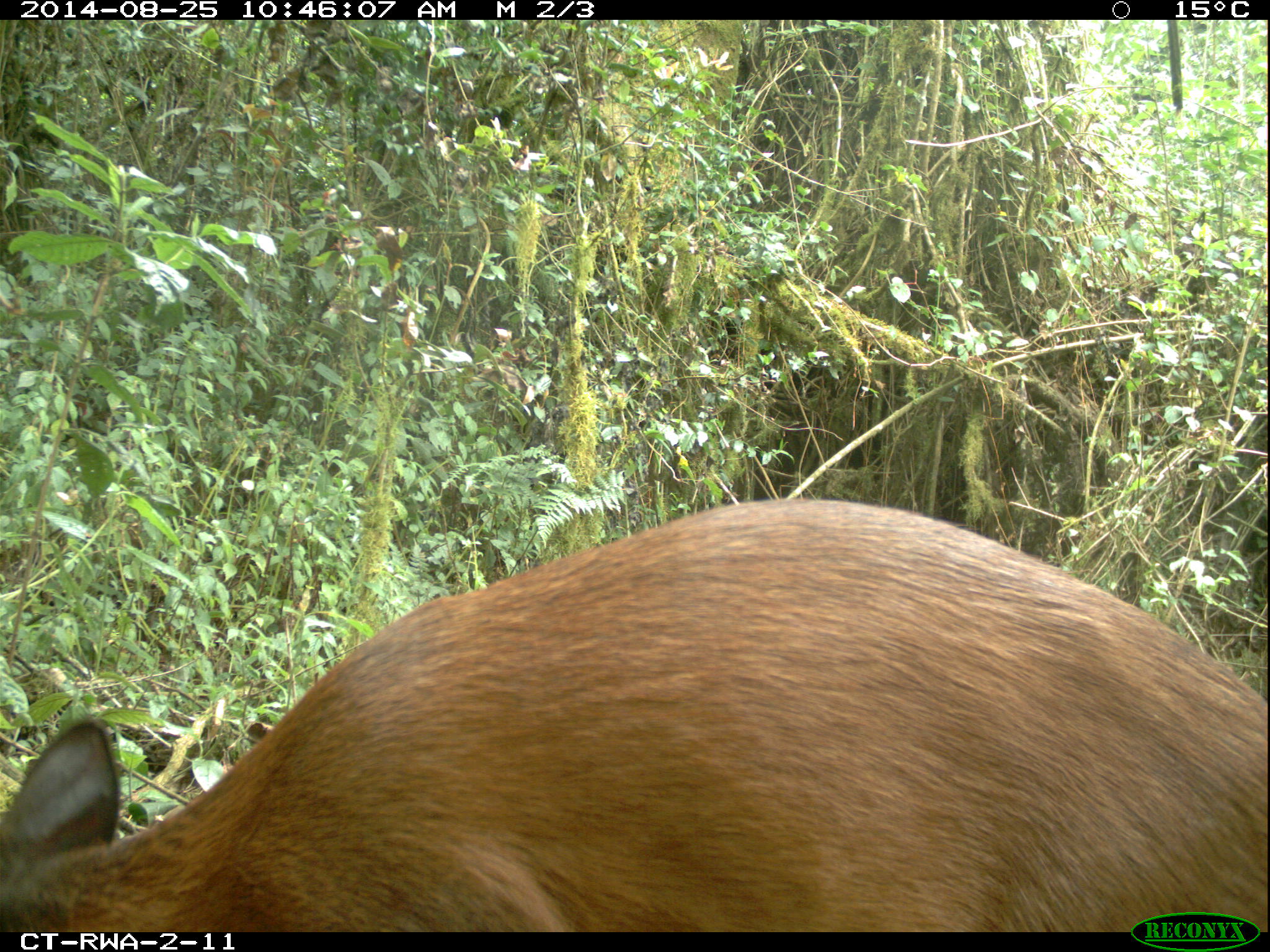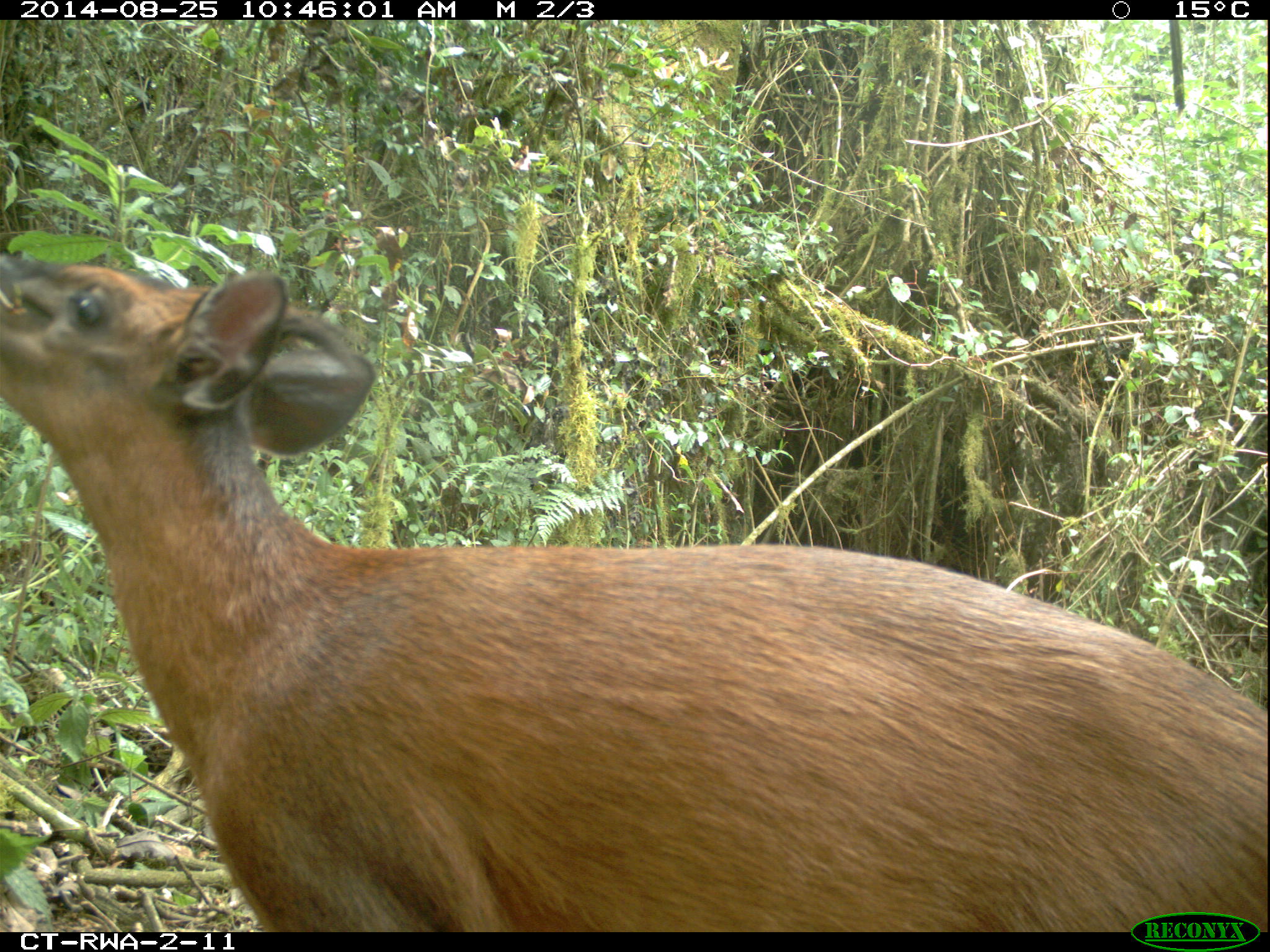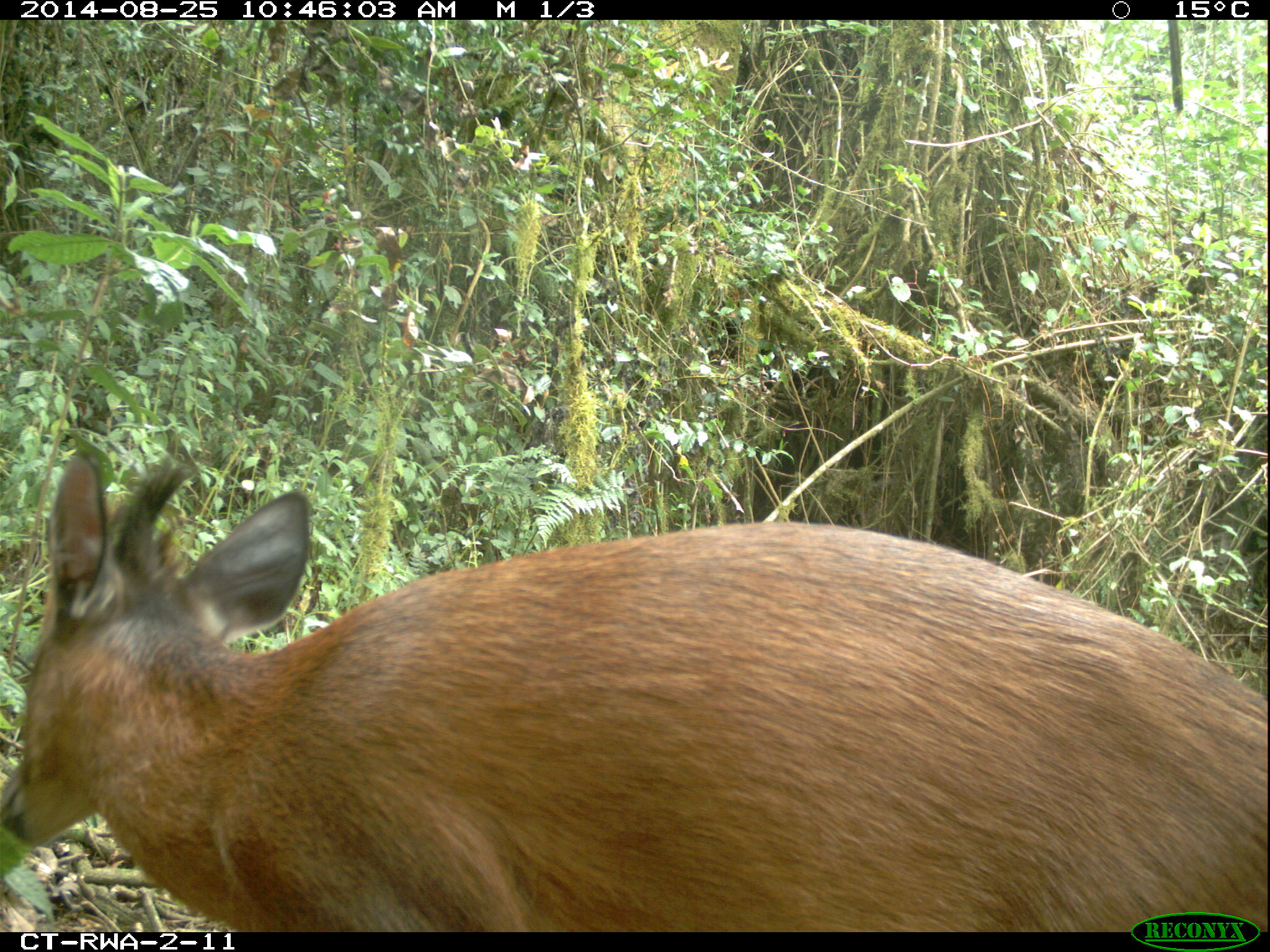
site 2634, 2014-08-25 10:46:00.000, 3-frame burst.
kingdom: Animalia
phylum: Chordata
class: Mammalia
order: Artiodactyla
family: Bovidae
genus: Cephalophus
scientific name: Cephalophus nigrifrons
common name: black-fronted duiker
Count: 1.